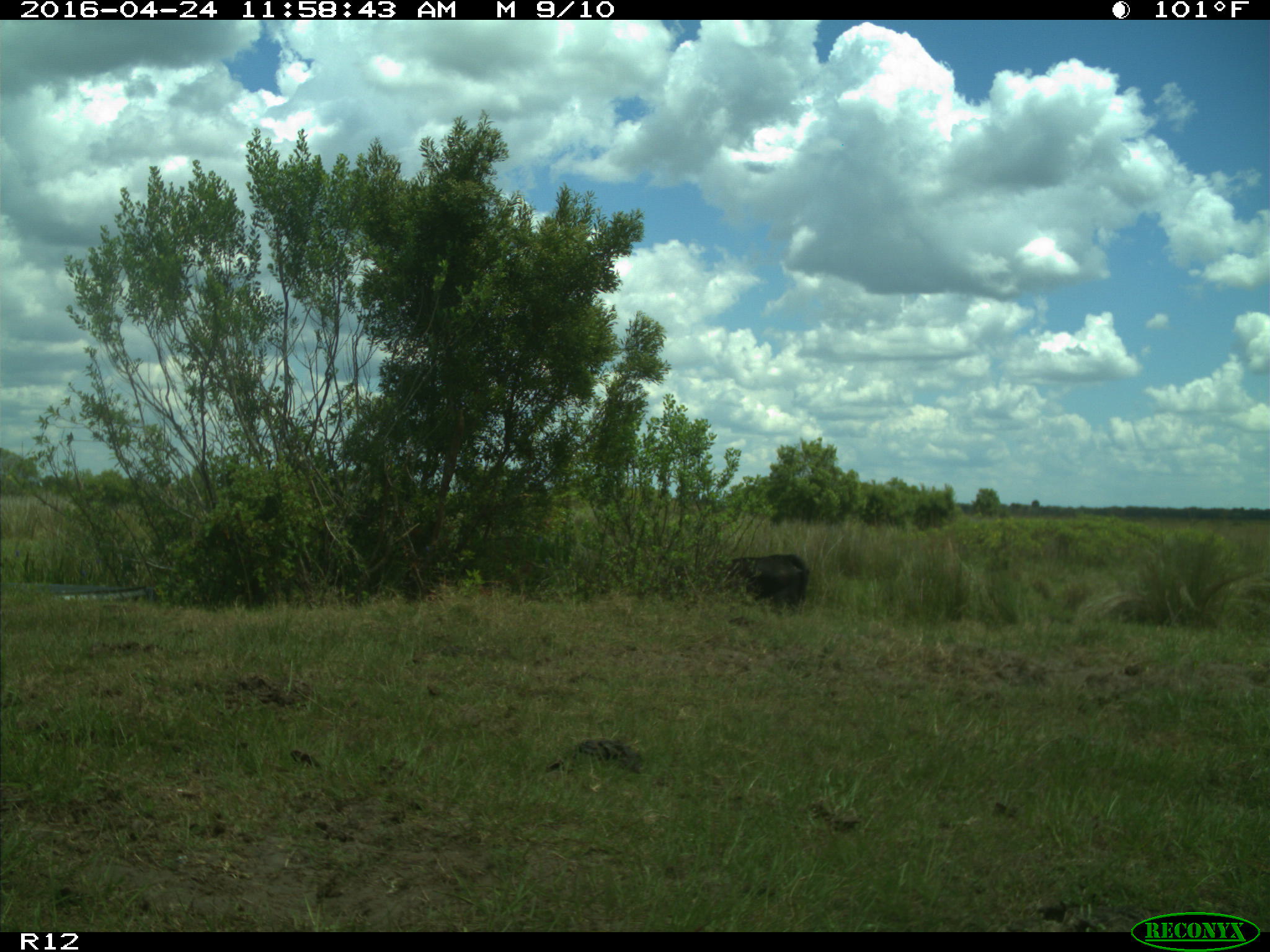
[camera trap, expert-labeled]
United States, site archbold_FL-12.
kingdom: Animalia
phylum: Chordata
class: Mammalia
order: Artiodactyla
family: Bovidae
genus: Bos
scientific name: Bos taurus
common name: domestic cow